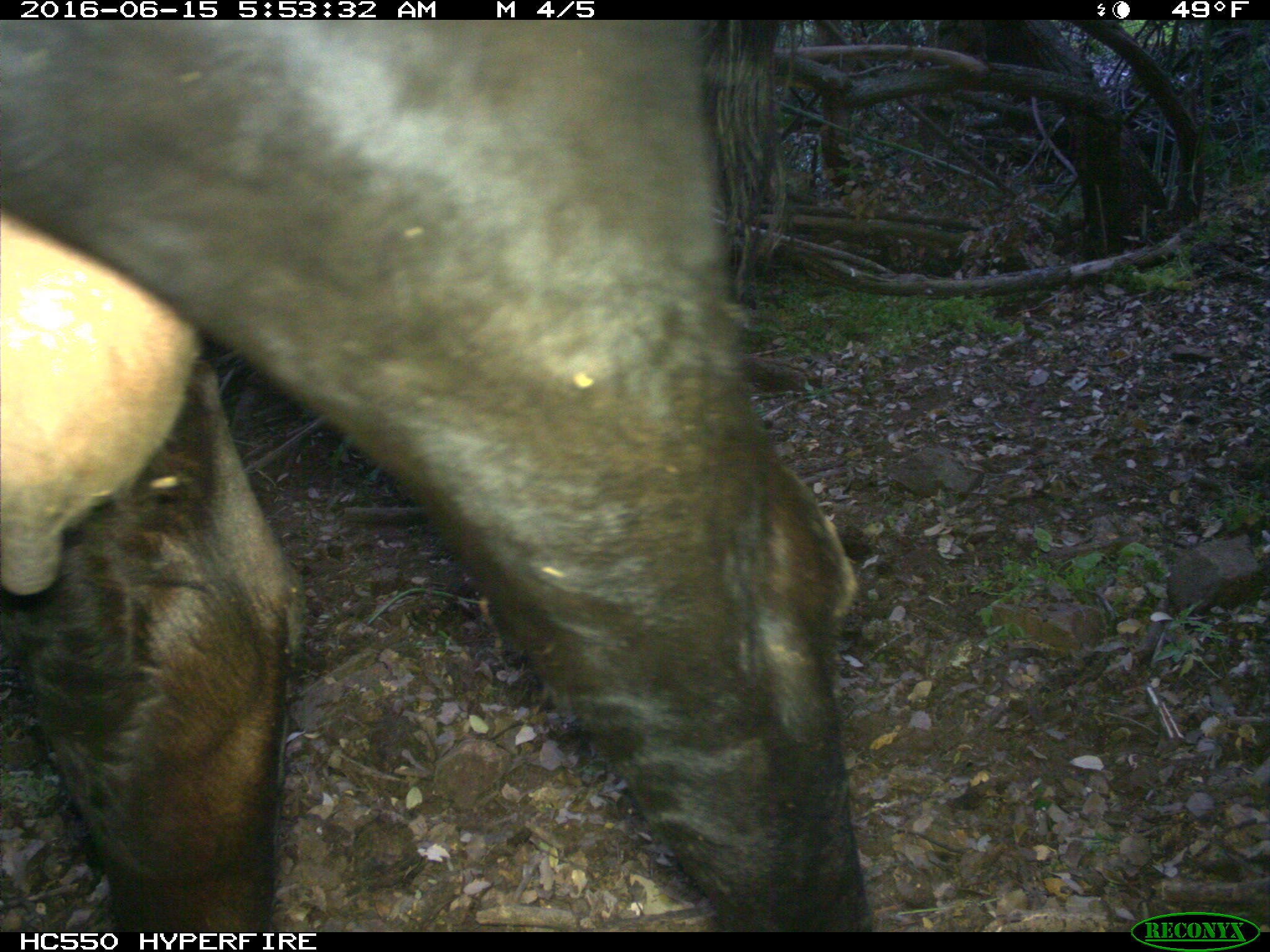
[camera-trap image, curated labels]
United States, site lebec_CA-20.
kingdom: Animalia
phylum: Chordata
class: Mammalia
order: Artiodactyla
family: Bovidae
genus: Bos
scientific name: Bos taurus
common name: domestic cow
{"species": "Bos taurus (domestic cow)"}